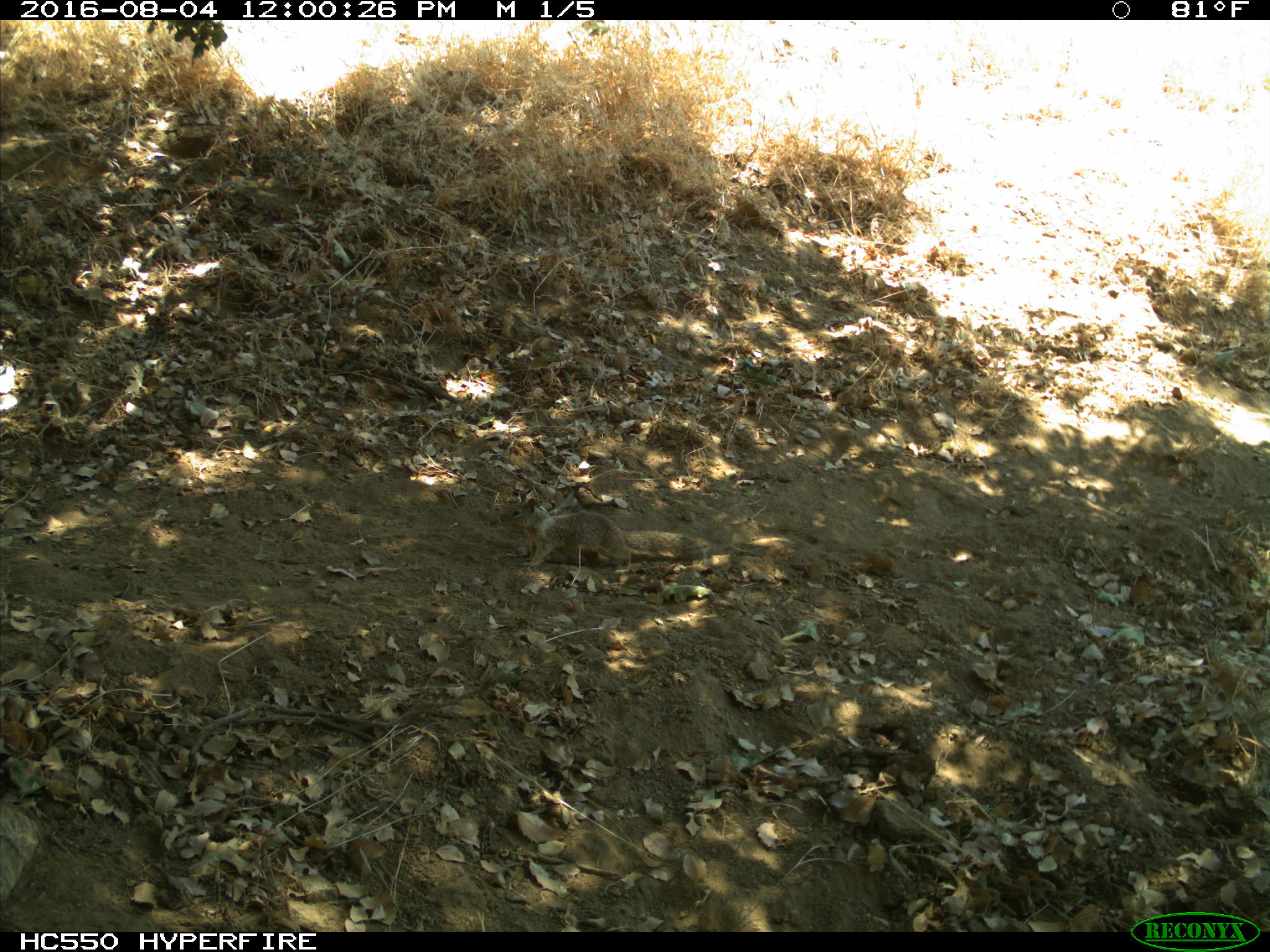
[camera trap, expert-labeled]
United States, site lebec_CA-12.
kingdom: Animalia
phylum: Chordata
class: Mammalia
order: Rodentia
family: Sciuridae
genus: Otospermophilus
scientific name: Otospermophilus beecheyi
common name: california ground squirrel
Otospermophilus beecheyi (california ground squirrel).